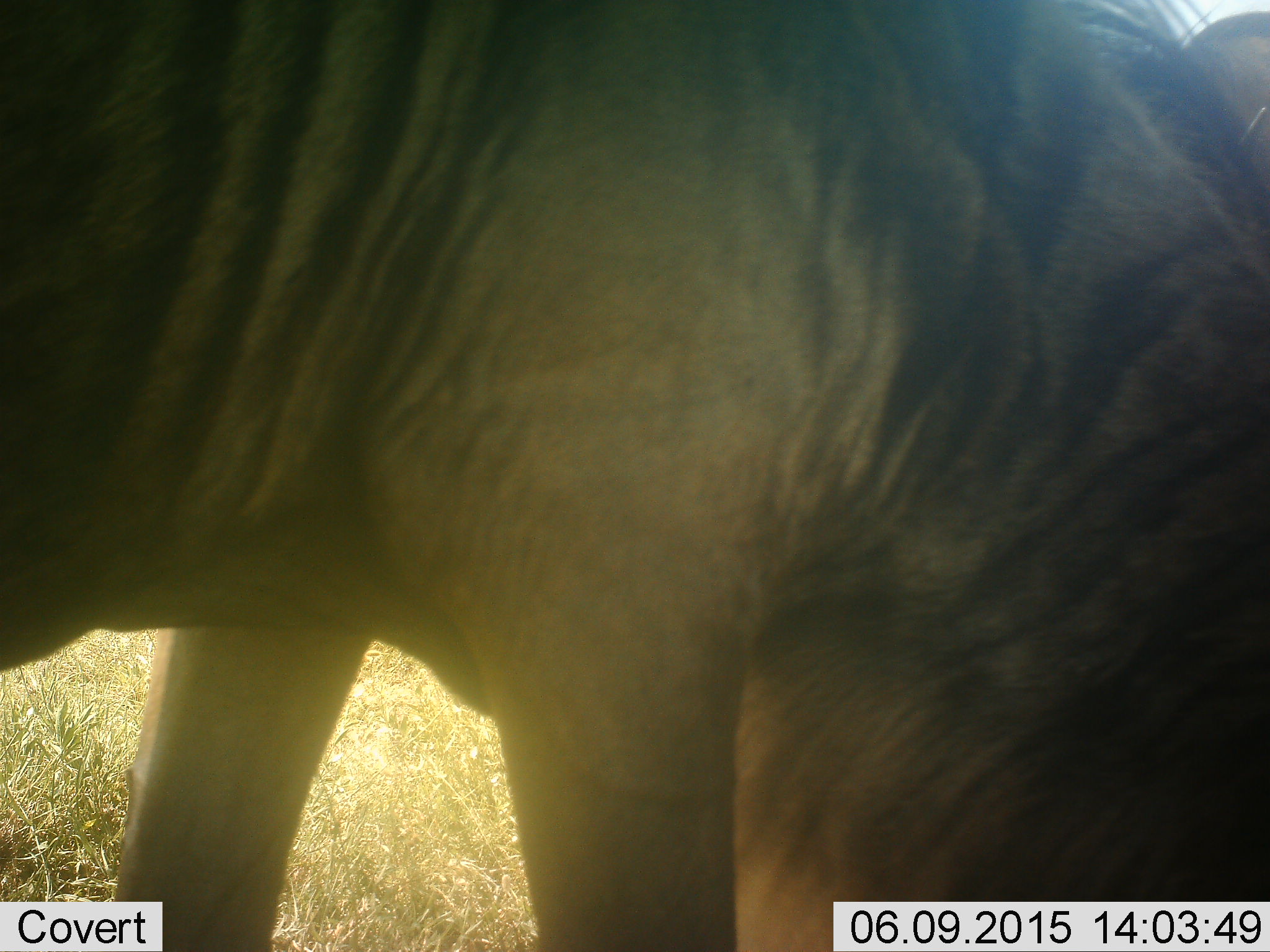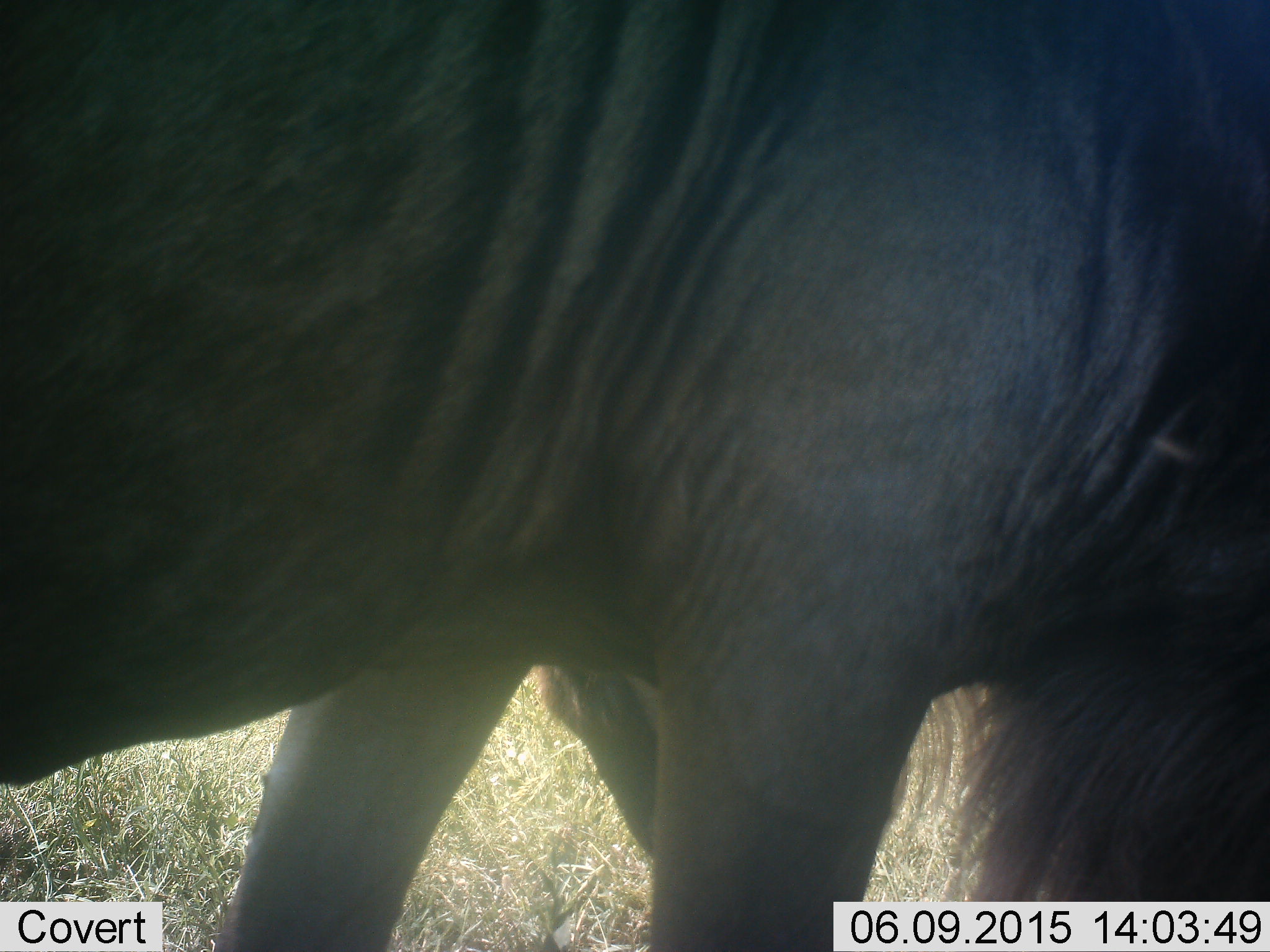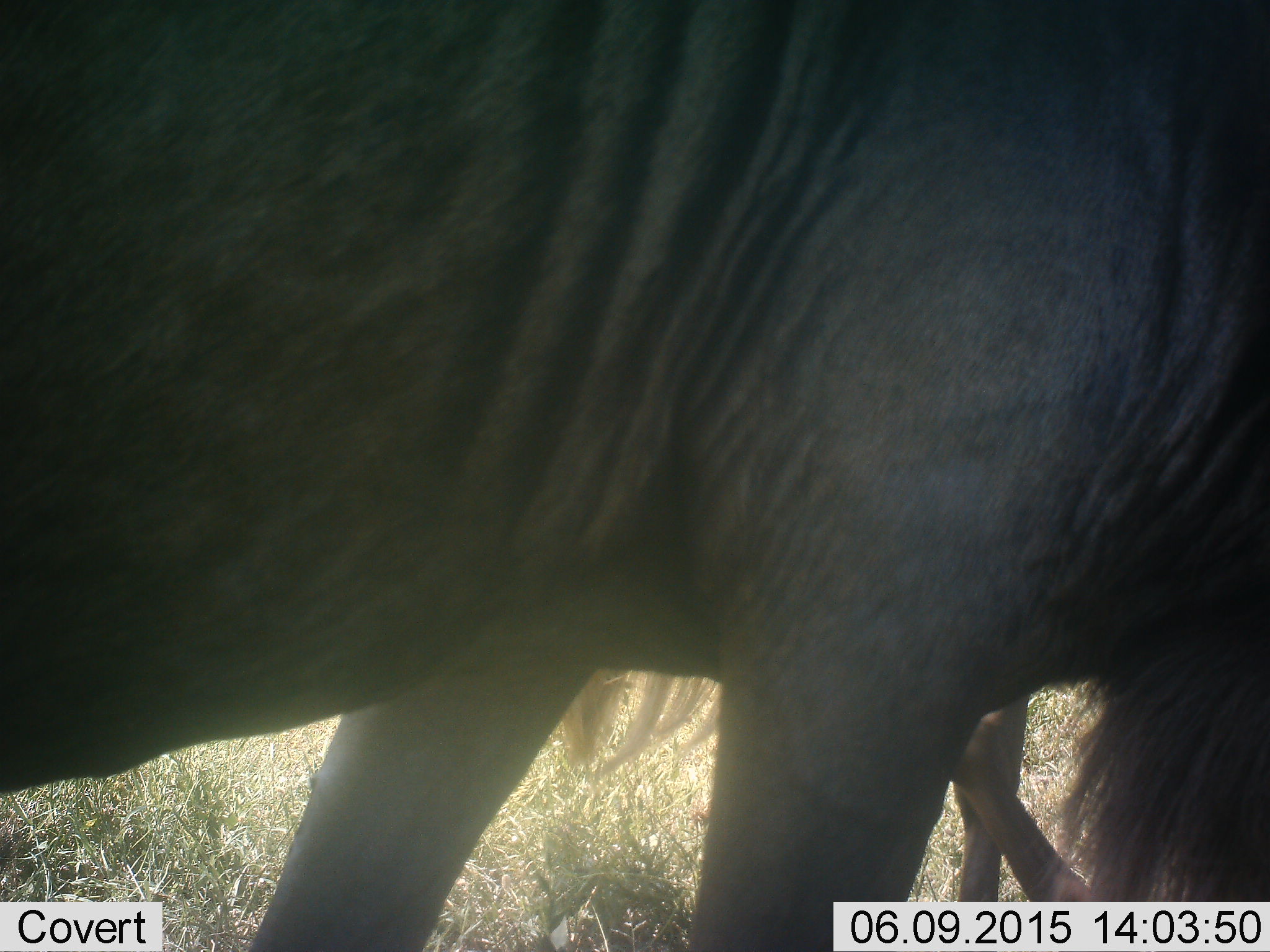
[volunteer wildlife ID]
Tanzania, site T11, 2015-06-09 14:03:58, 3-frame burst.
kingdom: Animalia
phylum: Chordata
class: Mammalia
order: Artiodactyla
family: Bovidae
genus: Connochaetes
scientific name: Connochaetes taurinus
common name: blue wildebeest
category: wildebeest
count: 1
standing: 20%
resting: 0%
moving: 40%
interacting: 10%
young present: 0%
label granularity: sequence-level